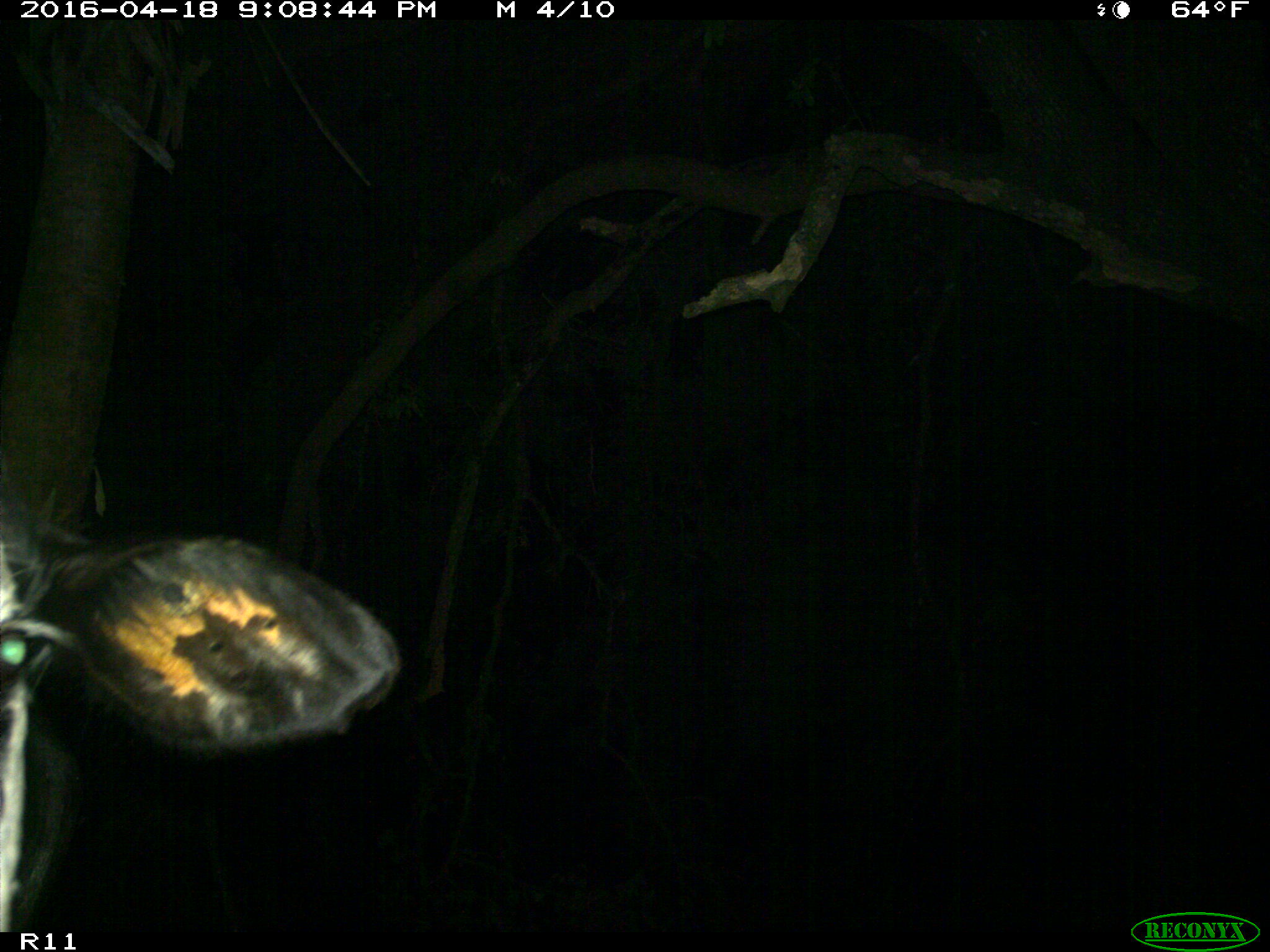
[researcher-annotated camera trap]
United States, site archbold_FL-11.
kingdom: Animalia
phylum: Chordata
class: Mammalia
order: Artiodactyla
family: Bovidae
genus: Bos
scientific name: Bos taurus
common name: domestic cow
Bos taurus (domestic cow).